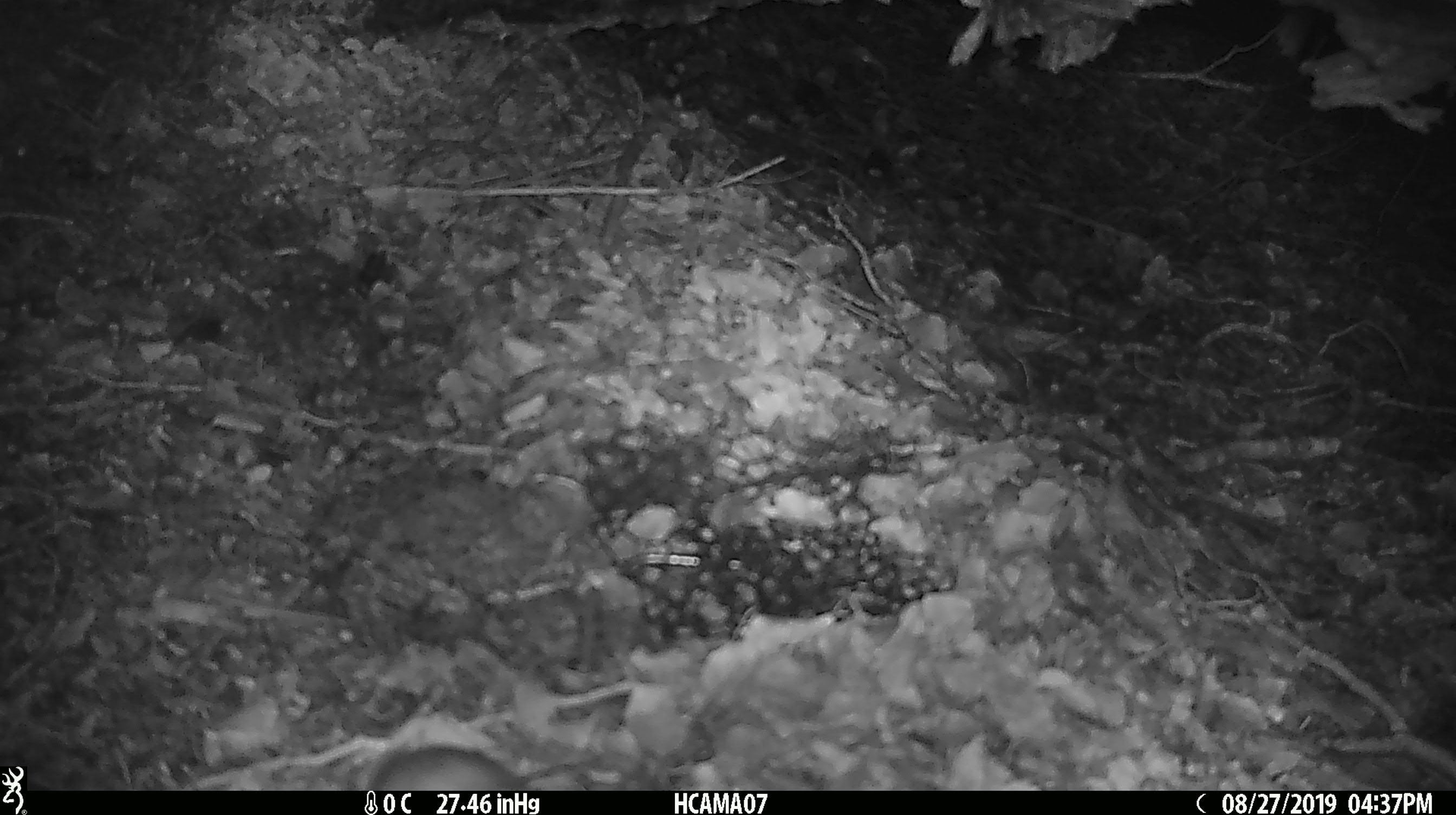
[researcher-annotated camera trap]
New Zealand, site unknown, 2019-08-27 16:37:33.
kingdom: Animalia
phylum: Chordata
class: Mammalia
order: Rodentia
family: Muridae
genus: Mus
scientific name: Mus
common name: mouse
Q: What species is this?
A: Mouse (Mus).